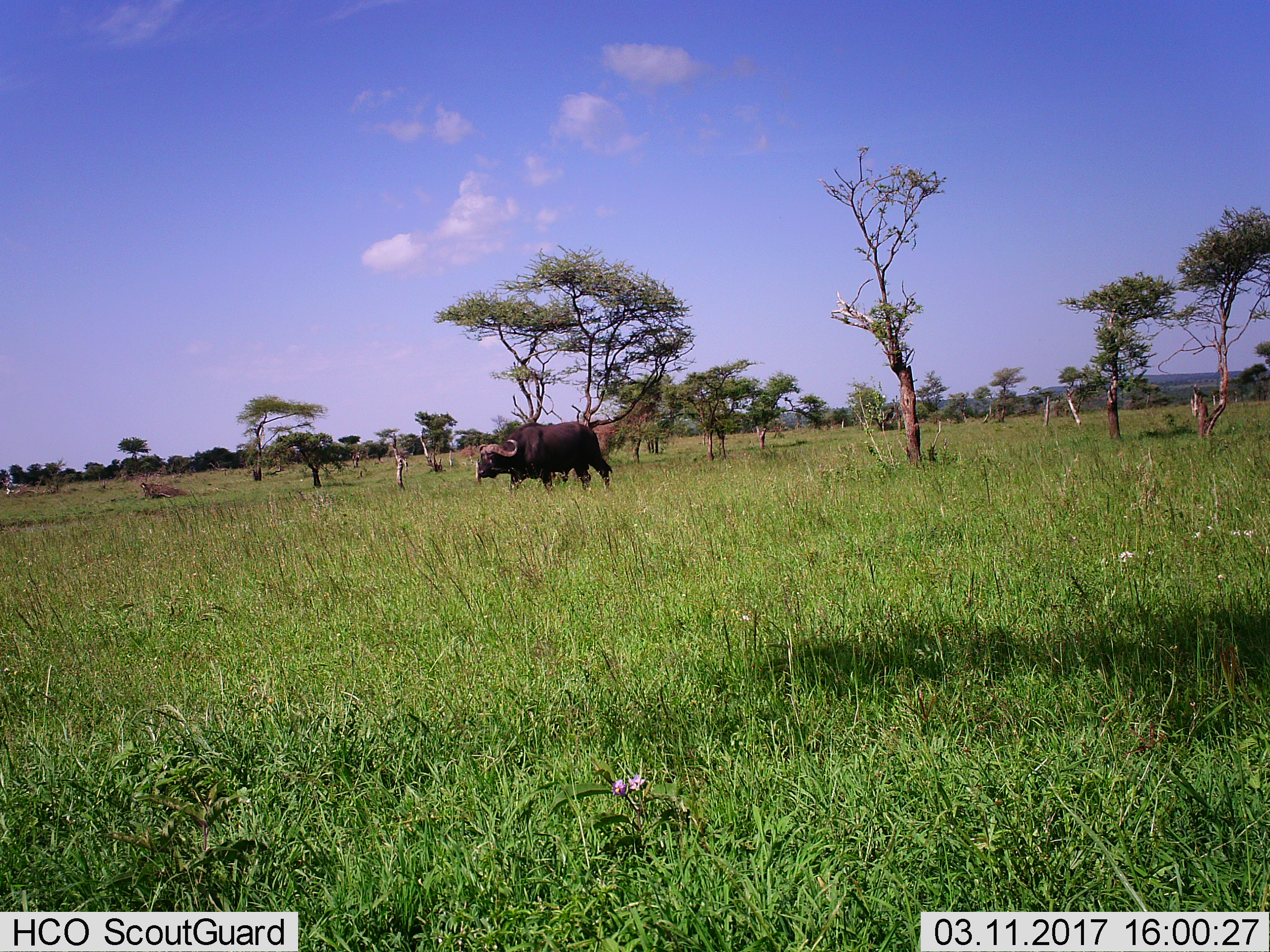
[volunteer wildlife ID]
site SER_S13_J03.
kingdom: Animalia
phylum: Chordata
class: Mammalia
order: Artiodactyla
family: Bovidae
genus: Syncerus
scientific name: Syncerus caffer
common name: african buffalo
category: buffalo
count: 1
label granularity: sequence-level